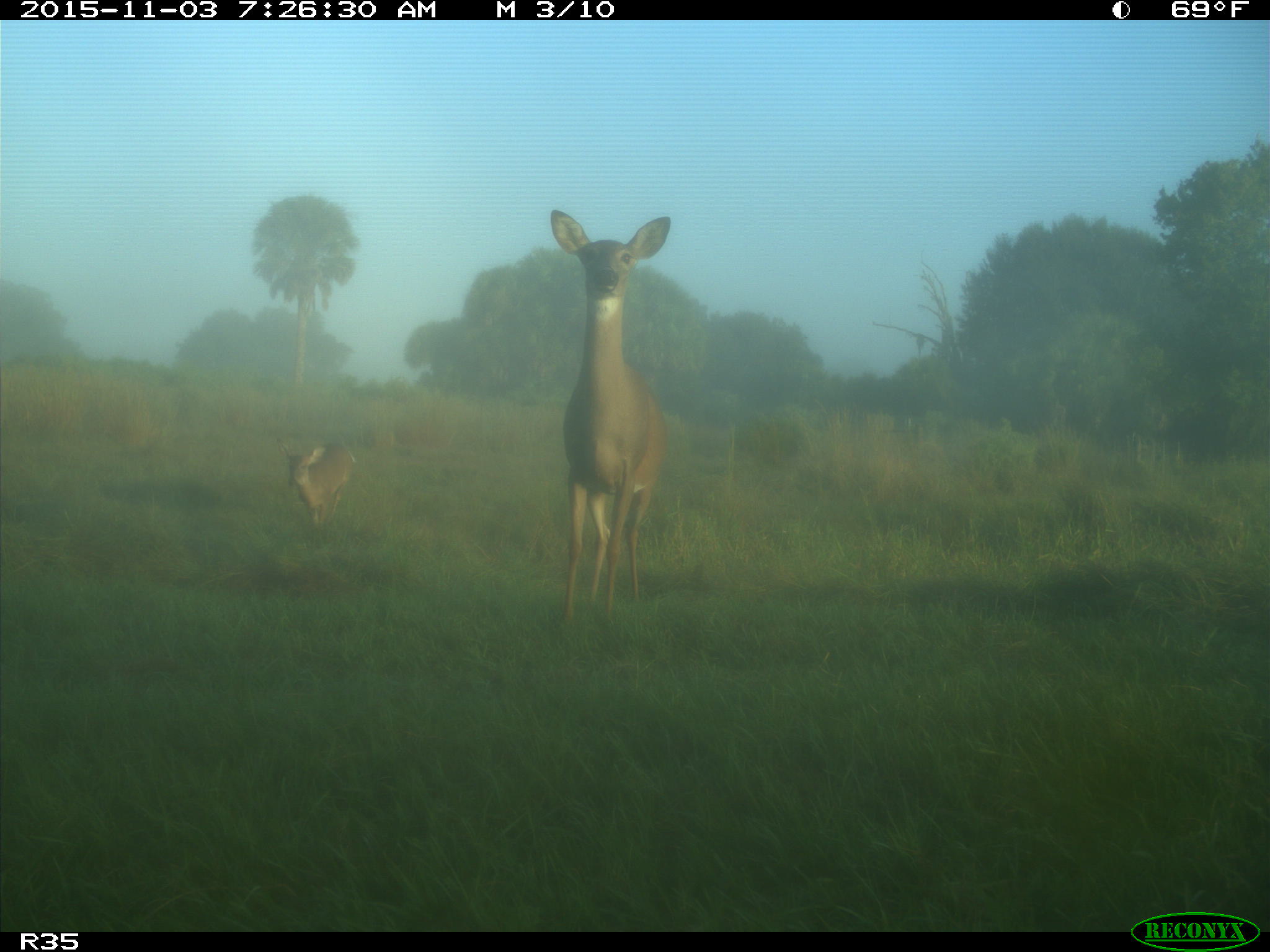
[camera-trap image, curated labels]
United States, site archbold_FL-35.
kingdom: Animalia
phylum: Chordata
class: Mammalia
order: Artiodactyla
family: Cervidae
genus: Odocoileus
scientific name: Odocoileus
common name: deer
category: unidentified deer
Unidentified deer (deer) (Odocoileus).